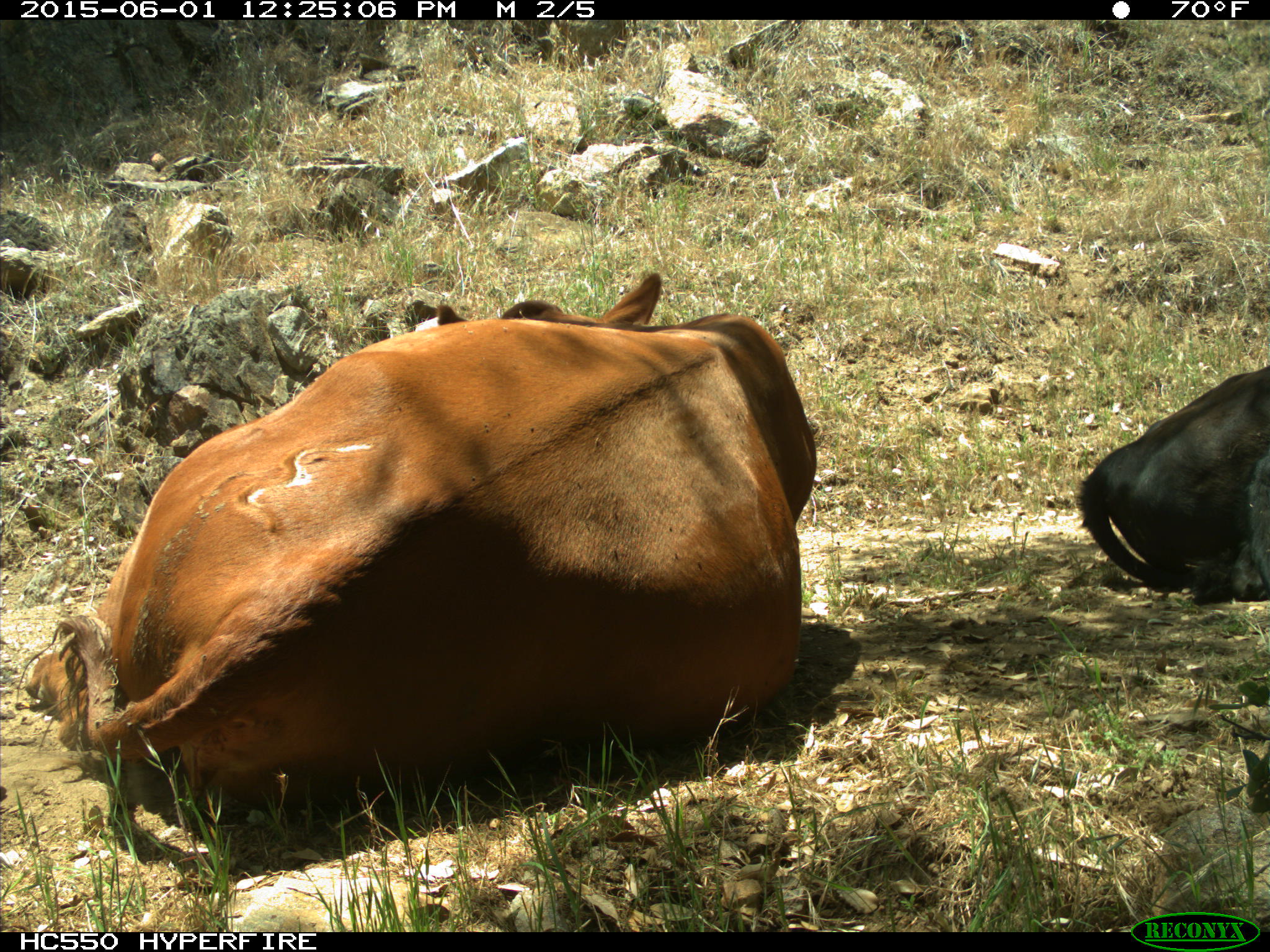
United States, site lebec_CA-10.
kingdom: Animalia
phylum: Chordata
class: Mammalia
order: Artiodactyla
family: Bovidae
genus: Bos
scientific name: Bos taurus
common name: domestic cow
Bos taurus (domestic cow).